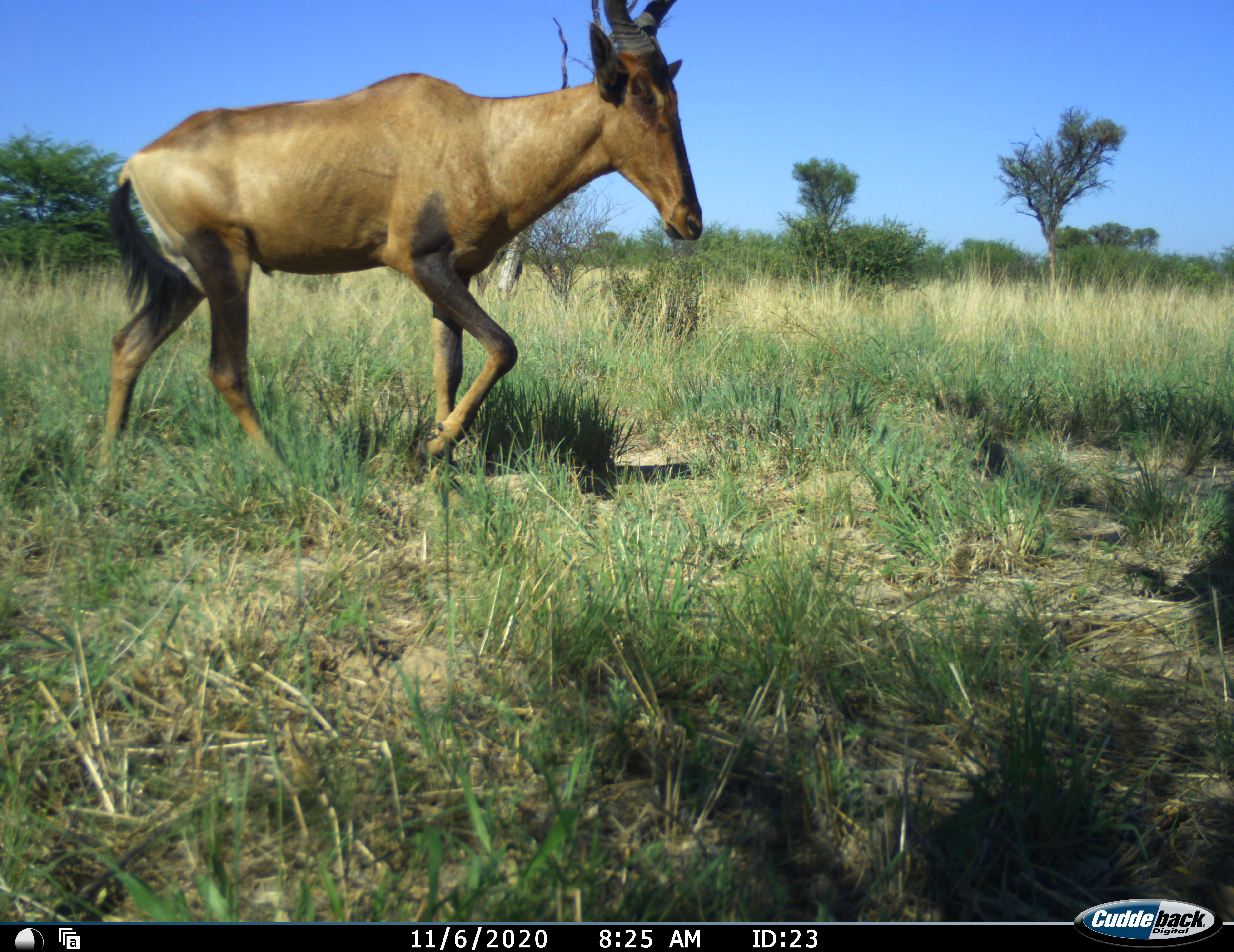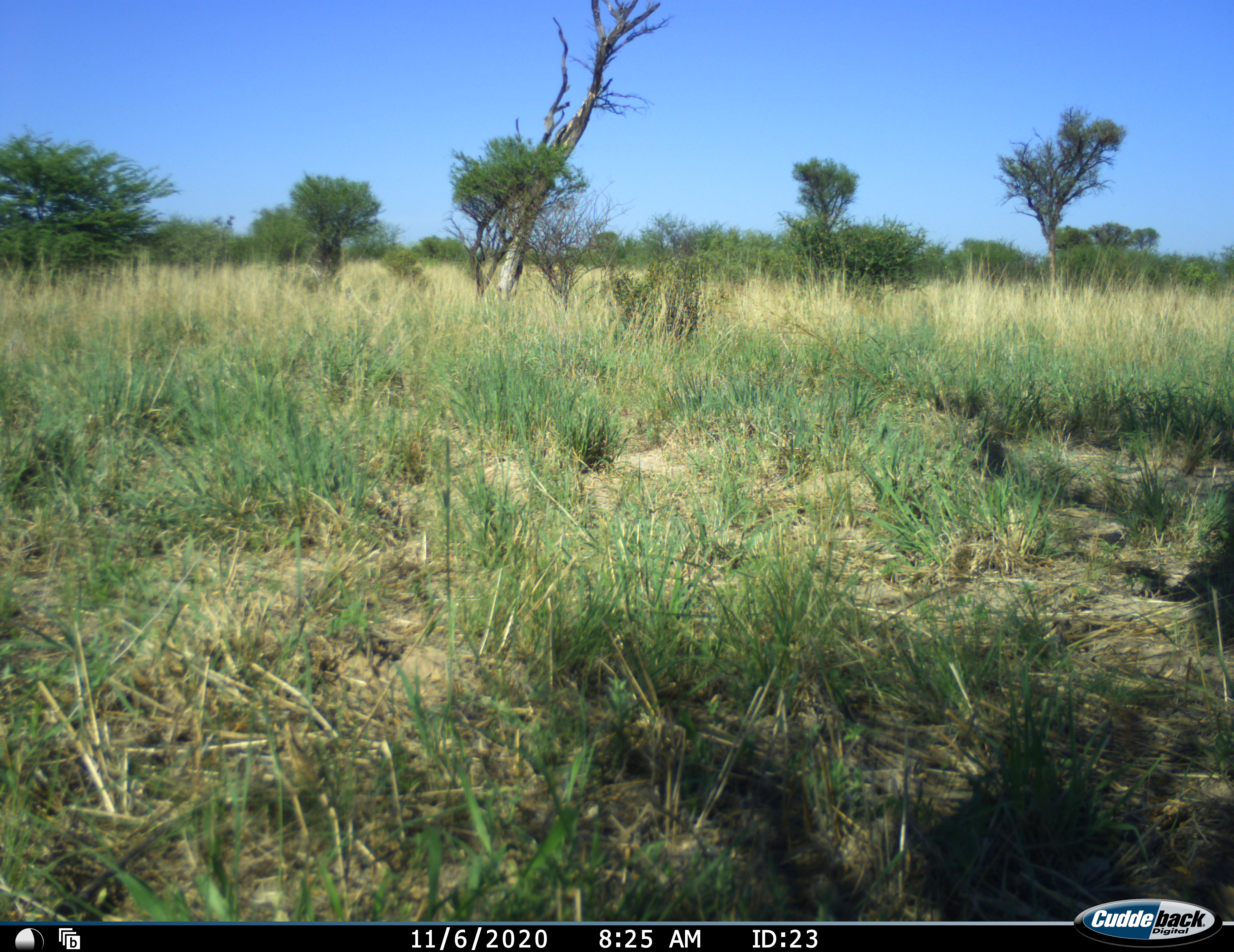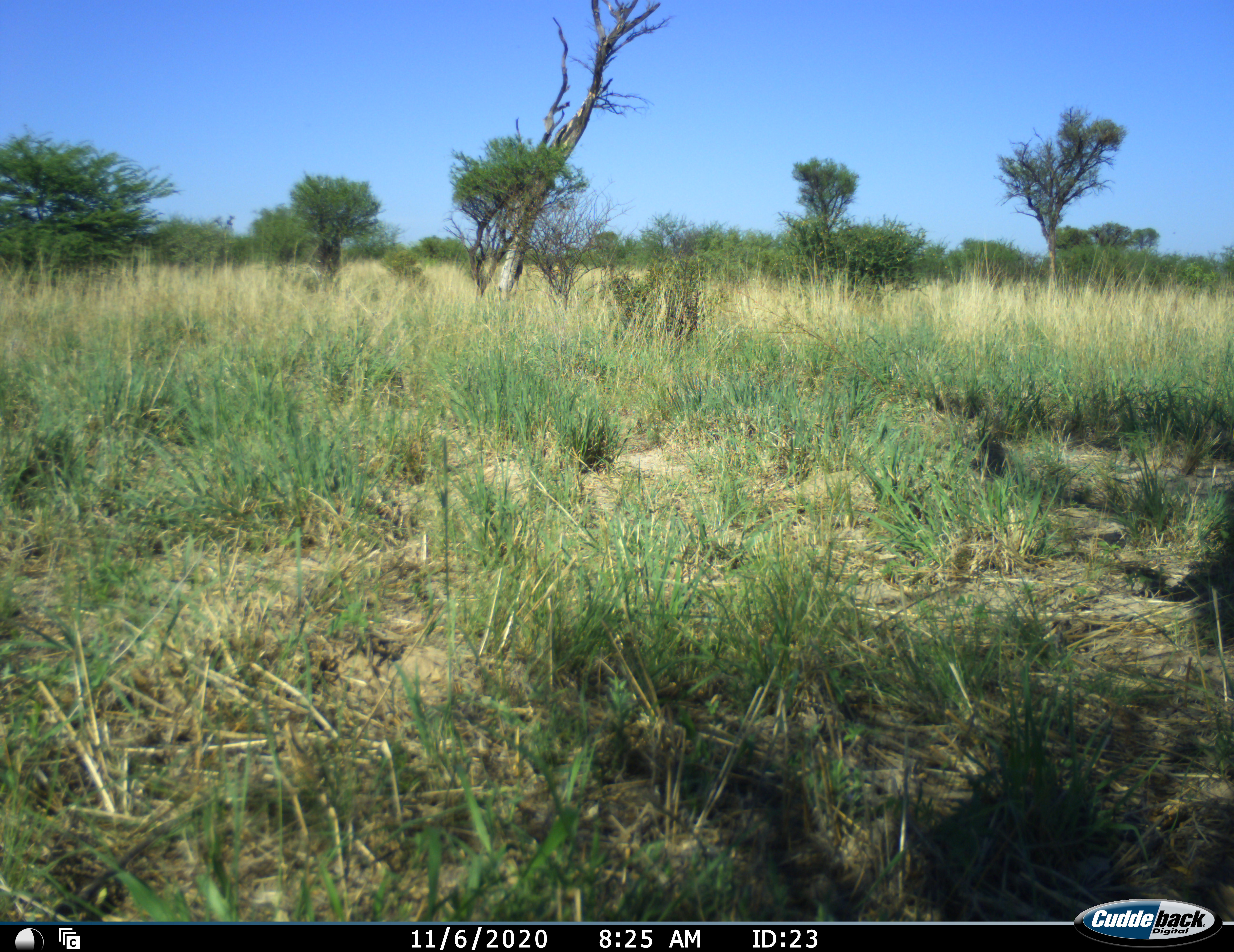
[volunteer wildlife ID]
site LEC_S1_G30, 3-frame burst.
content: unidentified animal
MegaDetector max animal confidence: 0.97